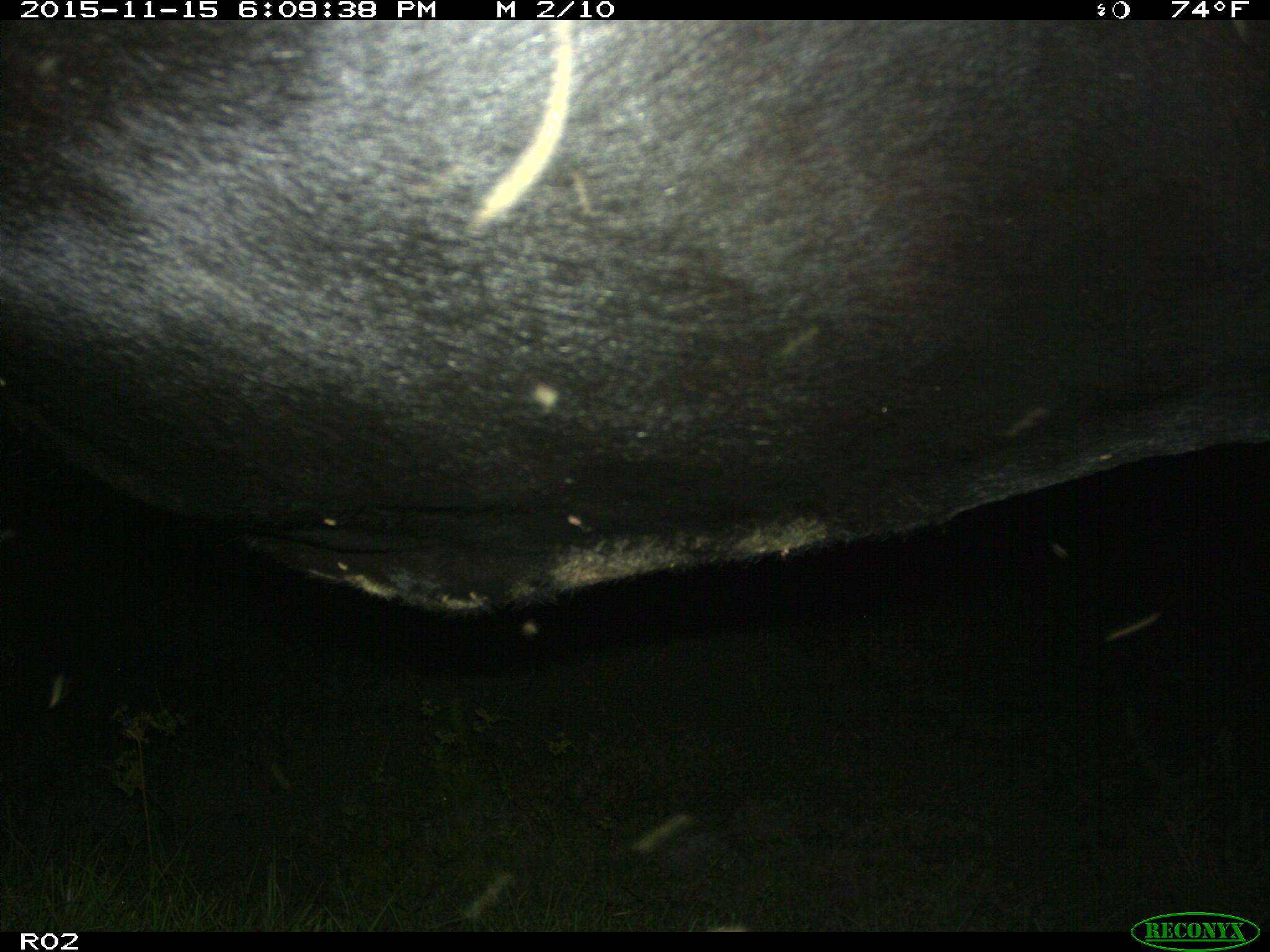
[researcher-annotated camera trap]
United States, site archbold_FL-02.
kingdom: Animalia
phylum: Chordata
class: Mammalia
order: Artiodactyla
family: Bovidae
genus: Bos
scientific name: Bos taurus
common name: domestic cow